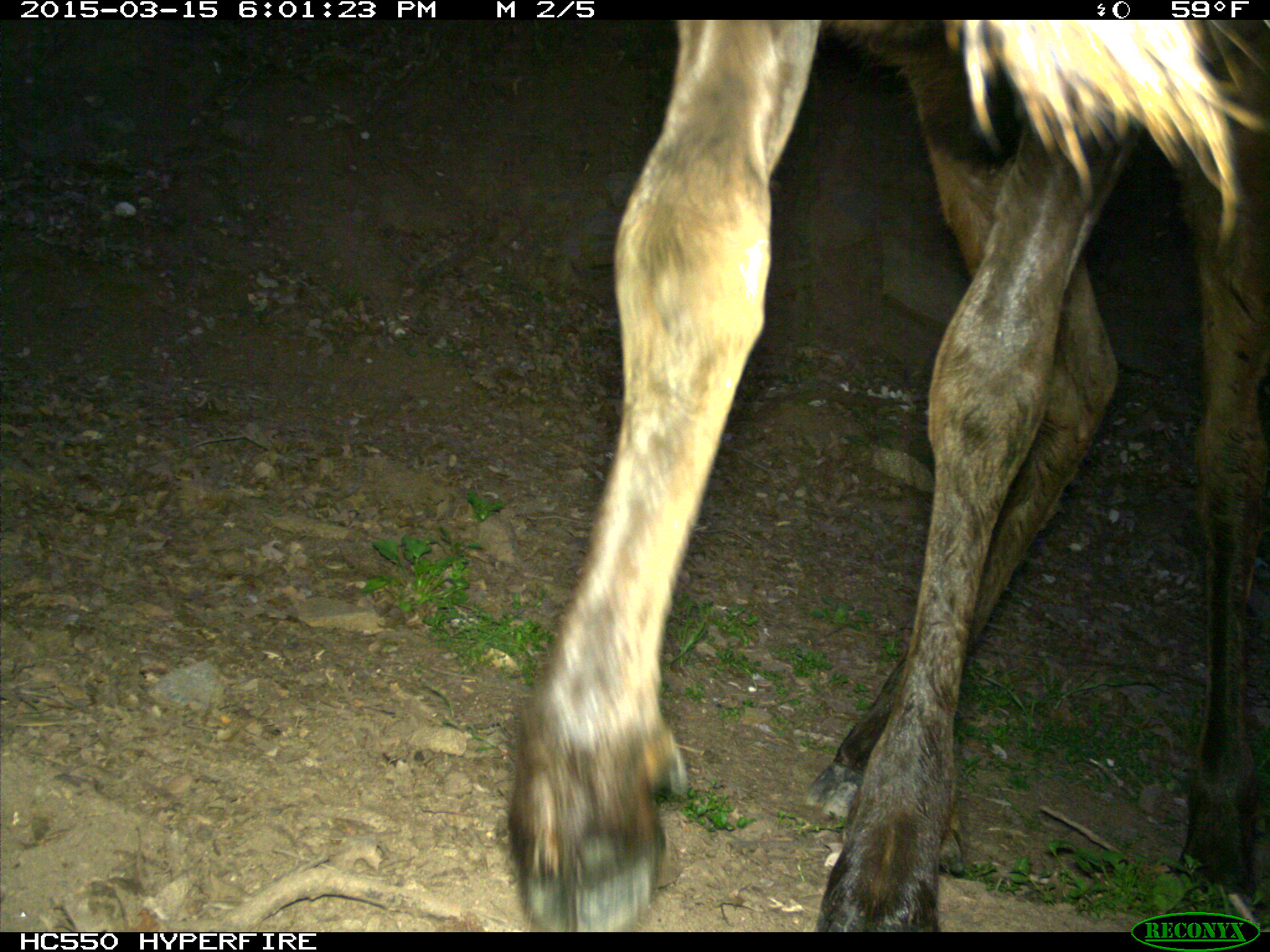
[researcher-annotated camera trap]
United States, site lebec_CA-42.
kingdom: Animalia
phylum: Chordata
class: Mammalia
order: Artiodactyla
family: Cervidae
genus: Cervus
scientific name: Cervus canadensis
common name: elk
Cervus canadensis (elk).